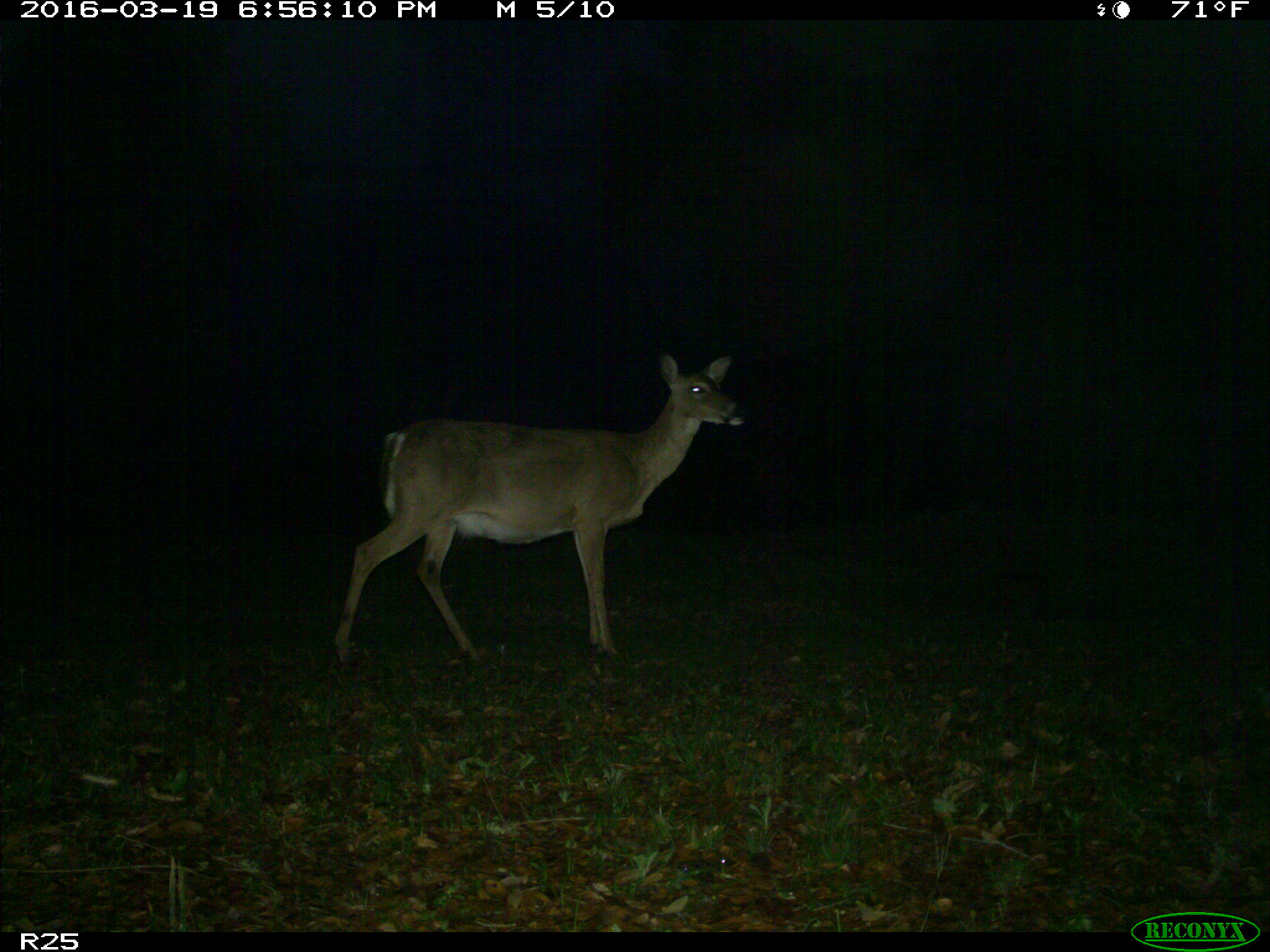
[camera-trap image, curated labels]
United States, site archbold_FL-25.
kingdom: Animalia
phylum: Chordata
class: Mammalia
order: Artiodactyla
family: Cervidae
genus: Odocoileus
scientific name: Odocoileus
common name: deer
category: unidentified deer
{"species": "unidentified deer (deer) (Odocoileus)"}